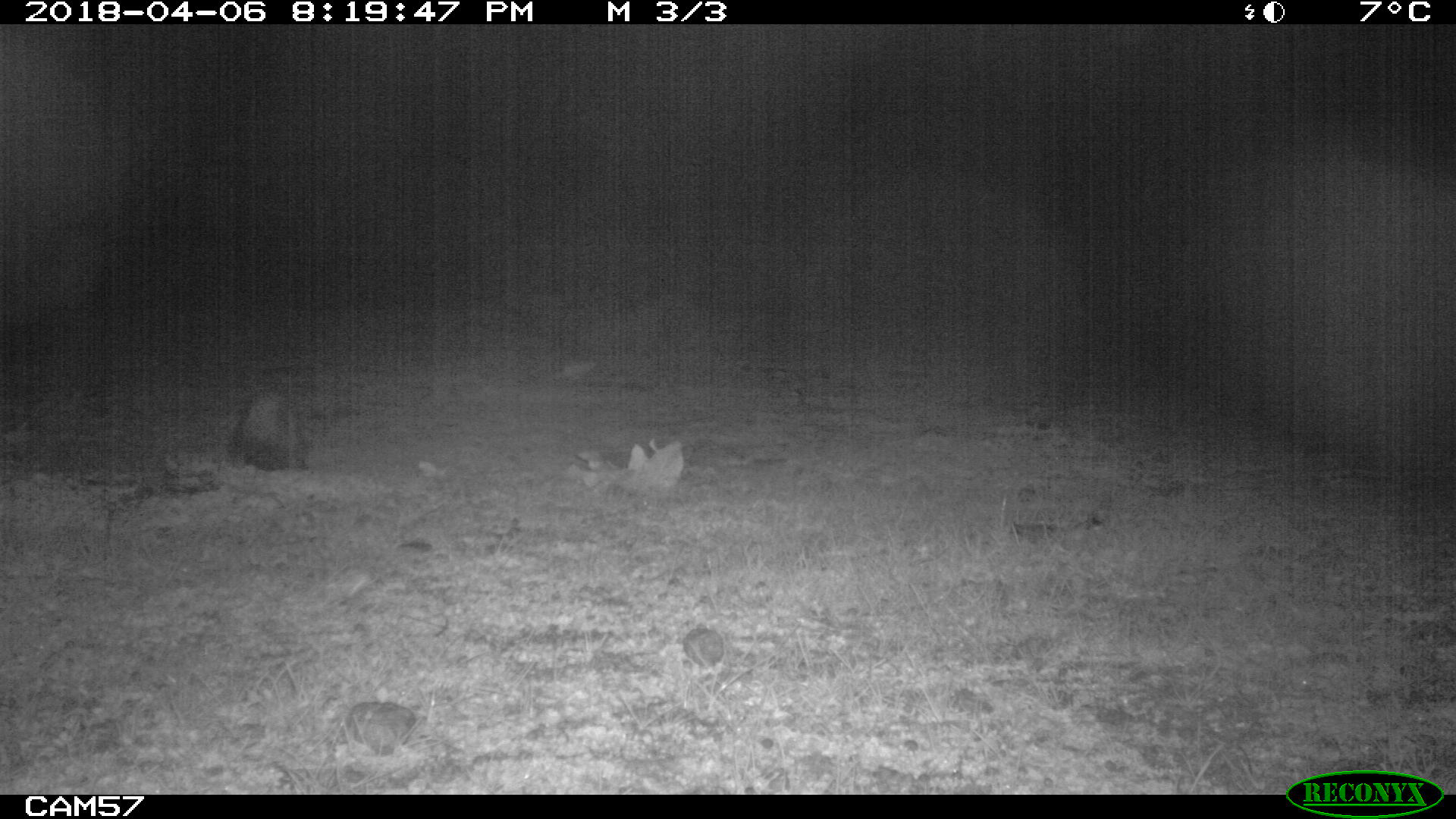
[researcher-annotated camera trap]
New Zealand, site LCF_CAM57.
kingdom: Animalia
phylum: Chordata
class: Mammalia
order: Carnivora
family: Mustelidae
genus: Mustela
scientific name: Mustela furo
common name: ferret